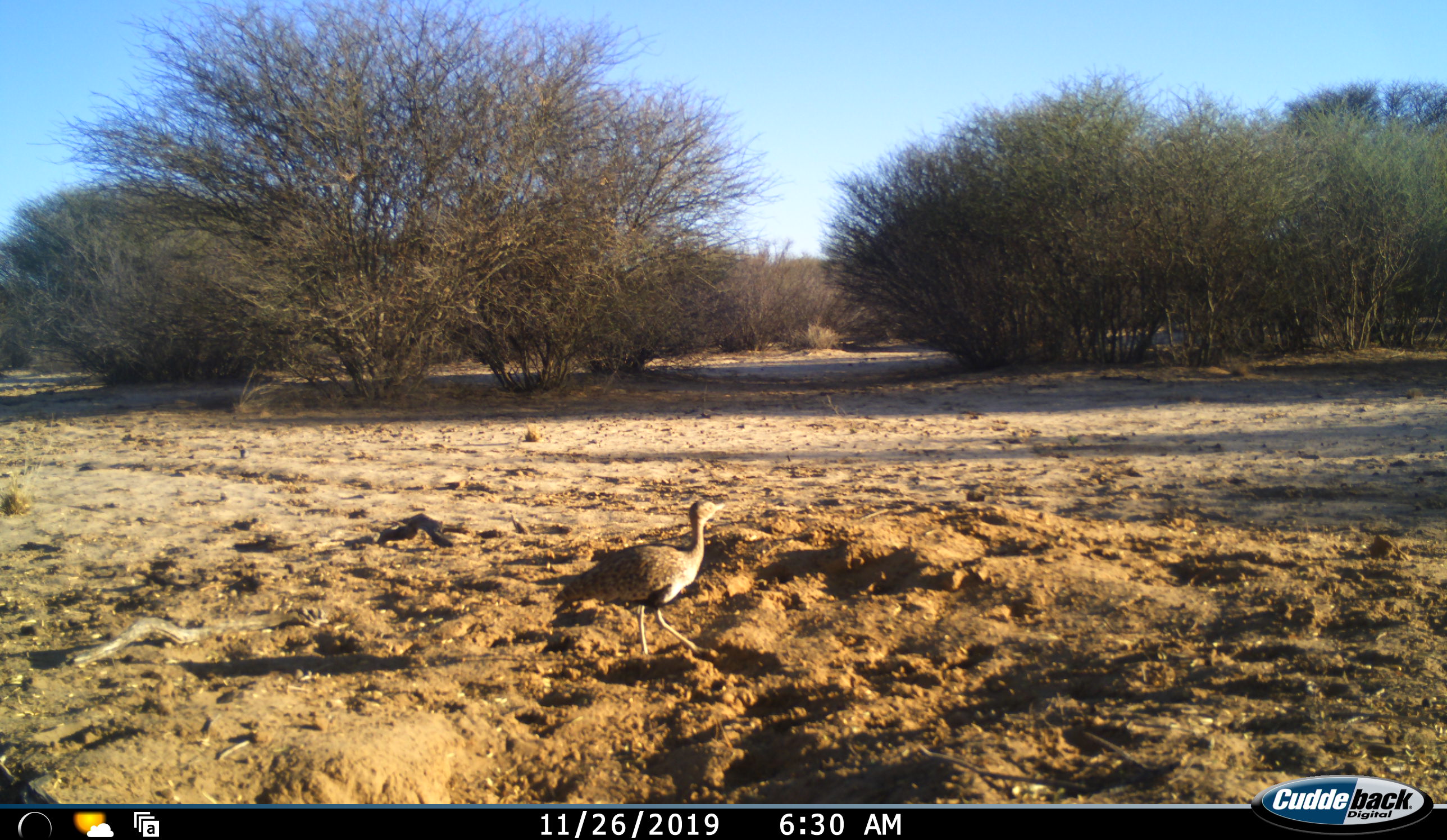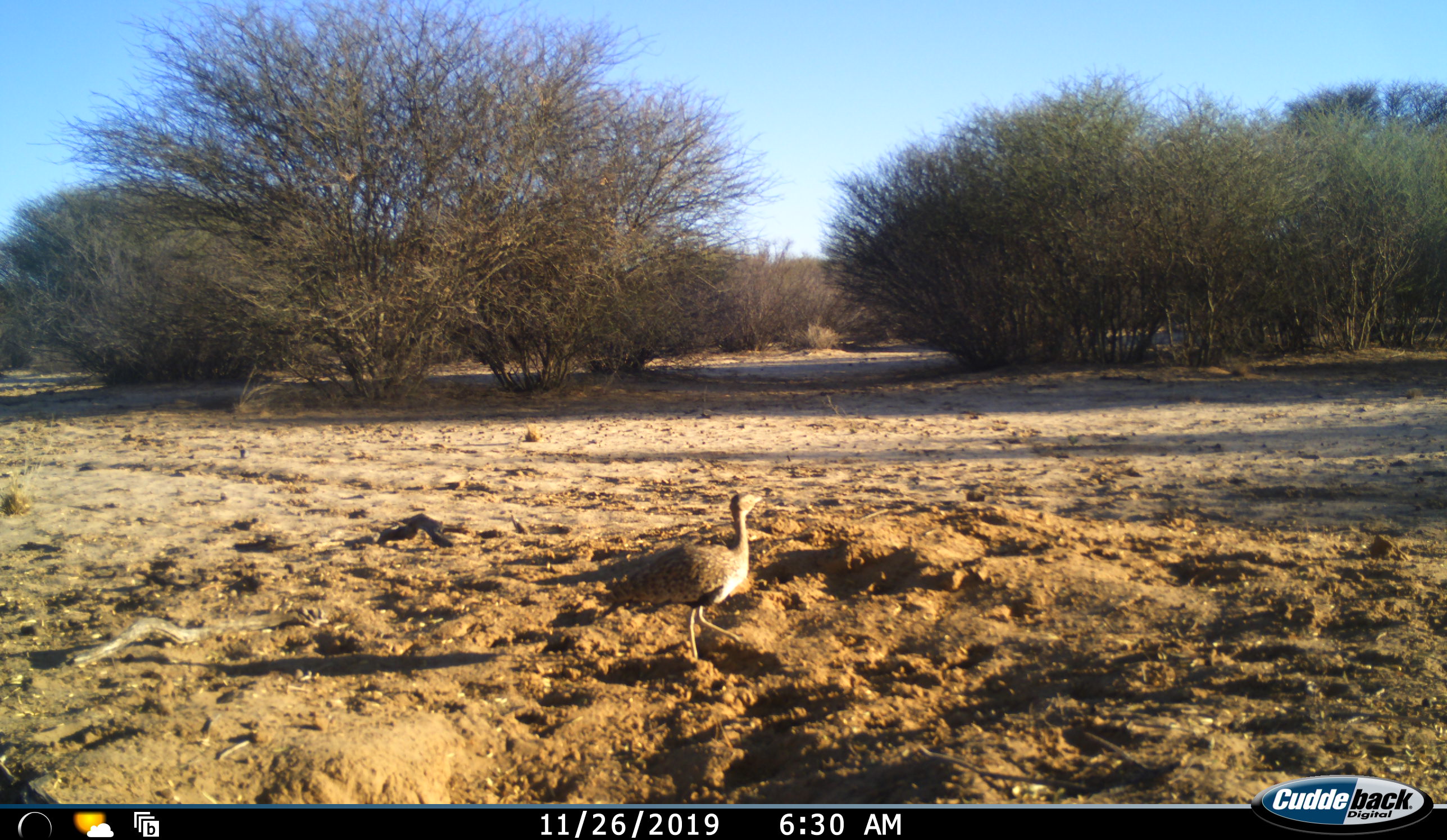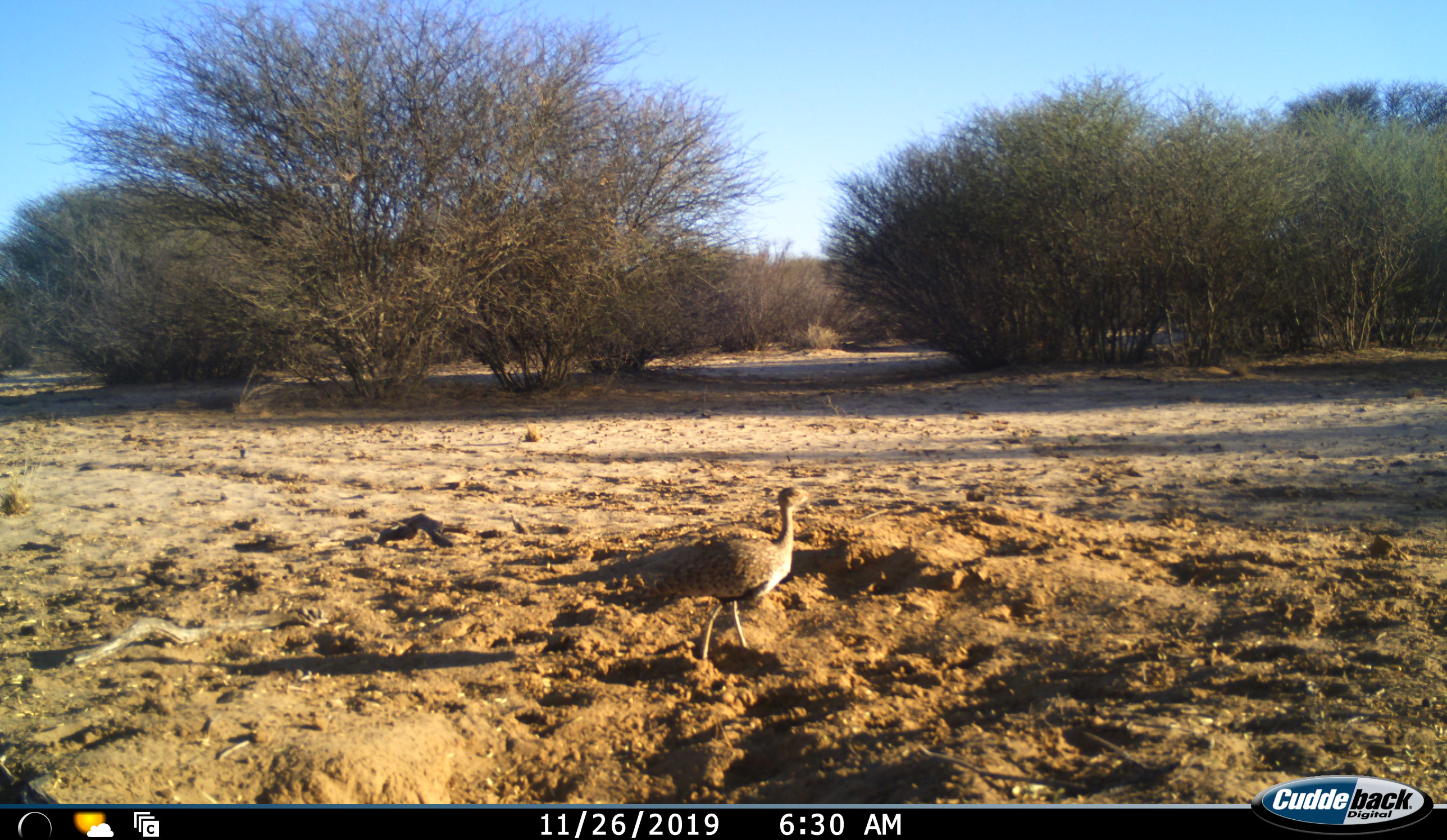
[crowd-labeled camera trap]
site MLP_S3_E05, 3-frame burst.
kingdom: Animalia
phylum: Chordata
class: Aves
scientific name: Aves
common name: bird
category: birdother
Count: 1.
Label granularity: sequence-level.